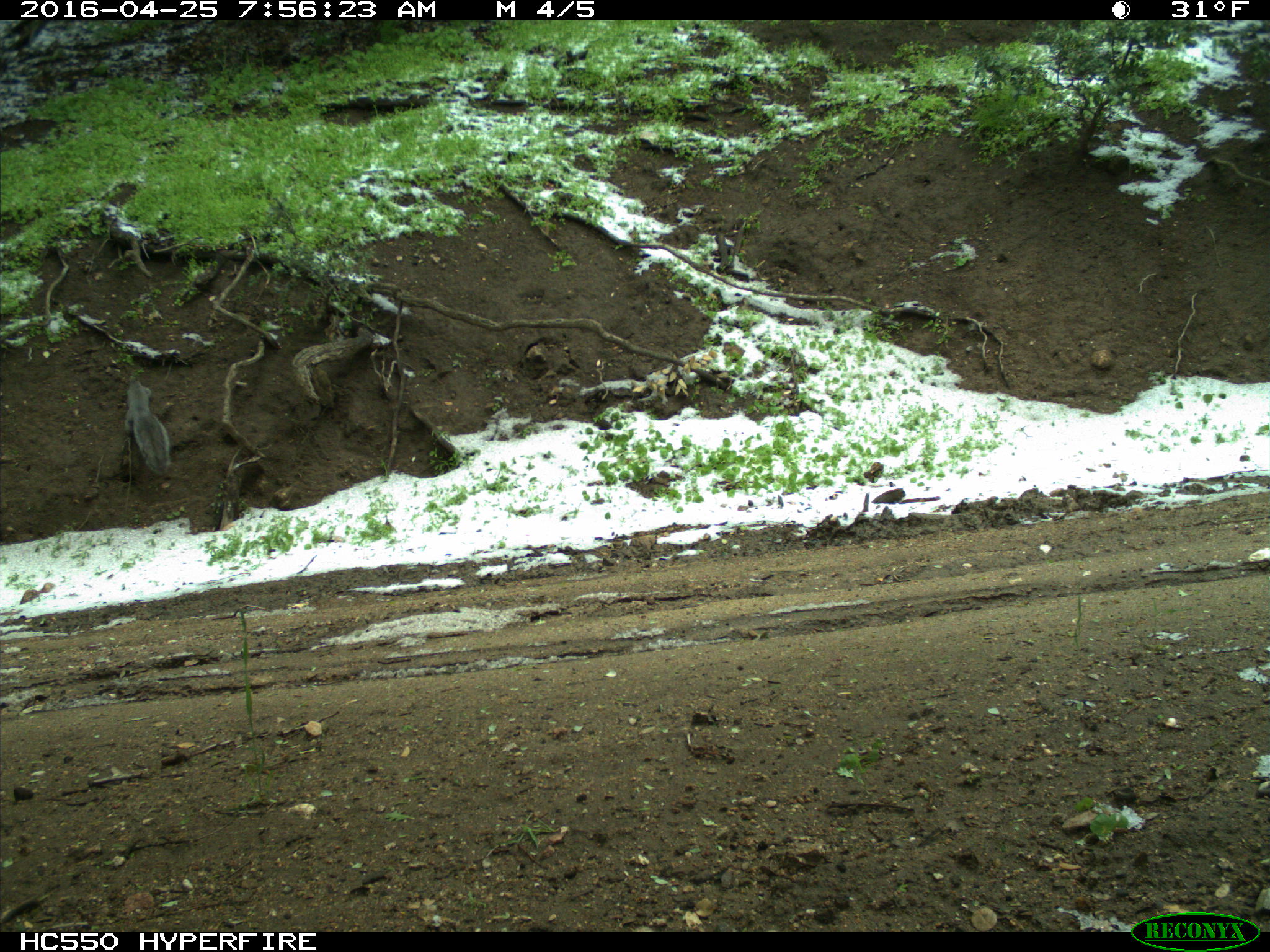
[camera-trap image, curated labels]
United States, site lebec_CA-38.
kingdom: Animalia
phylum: Chordata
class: Mammalia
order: Rodentia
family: Sciuridae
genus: Sciurus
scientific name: Sciurus carolinensis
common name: eastern gray squirrel